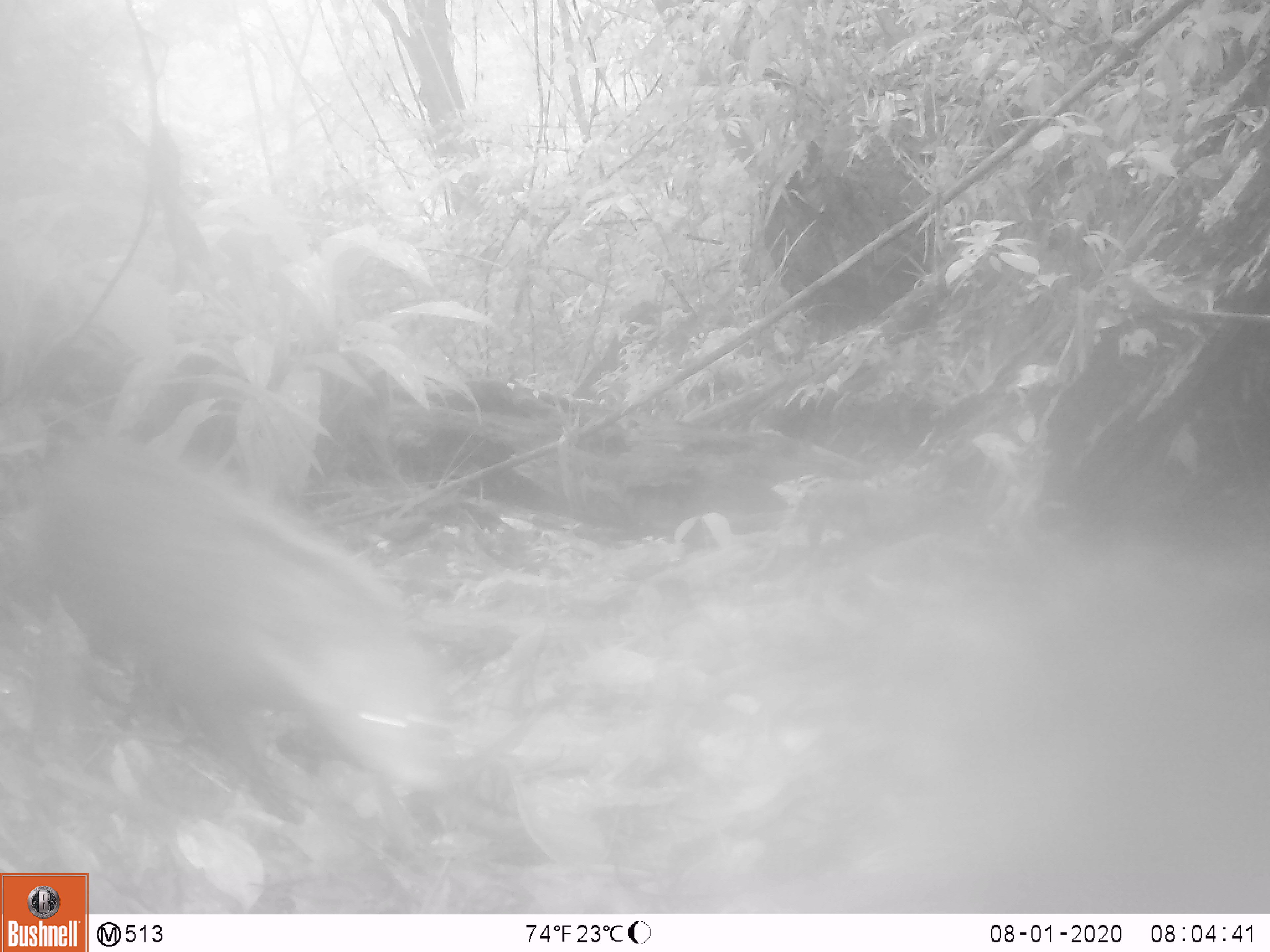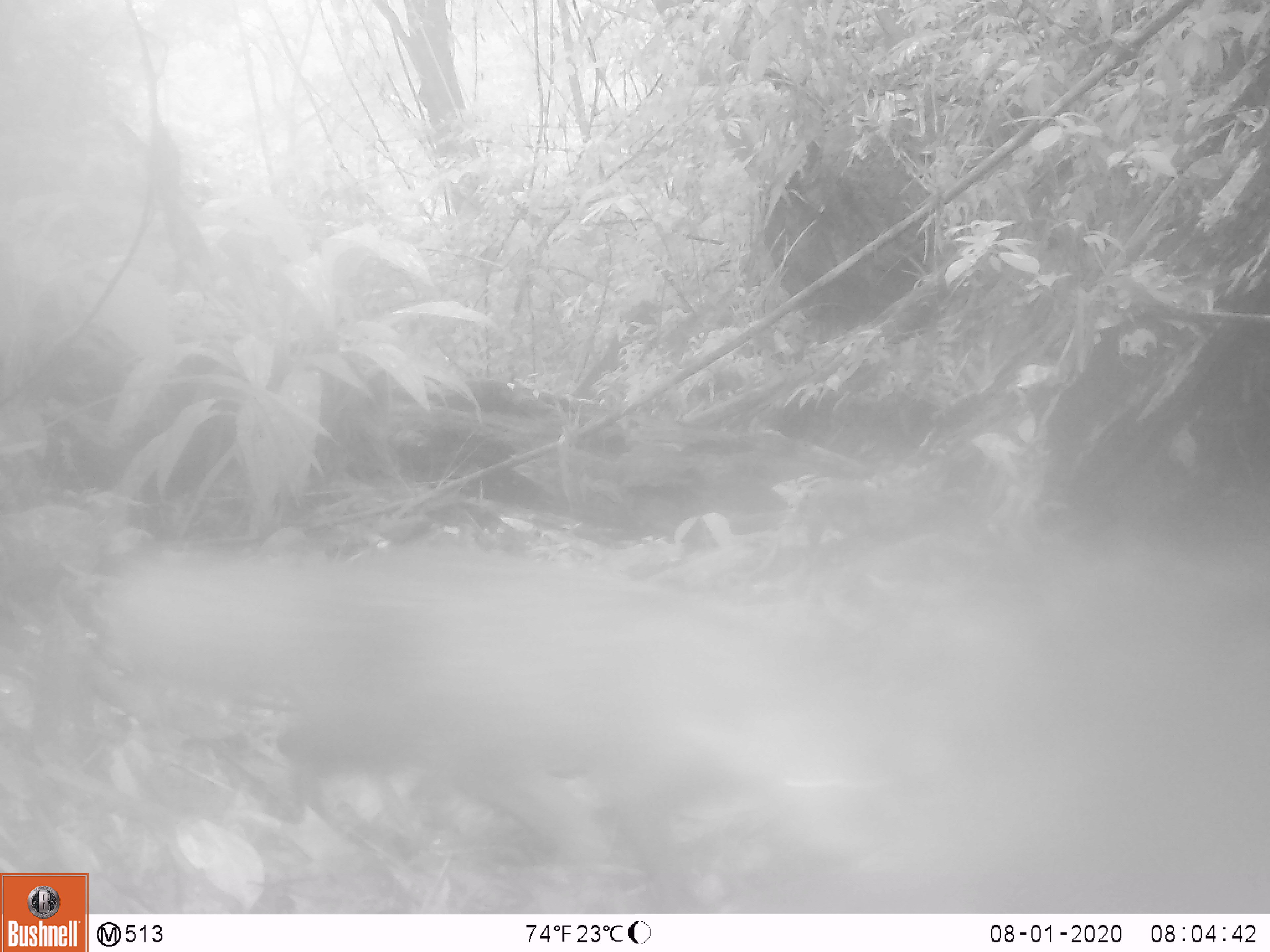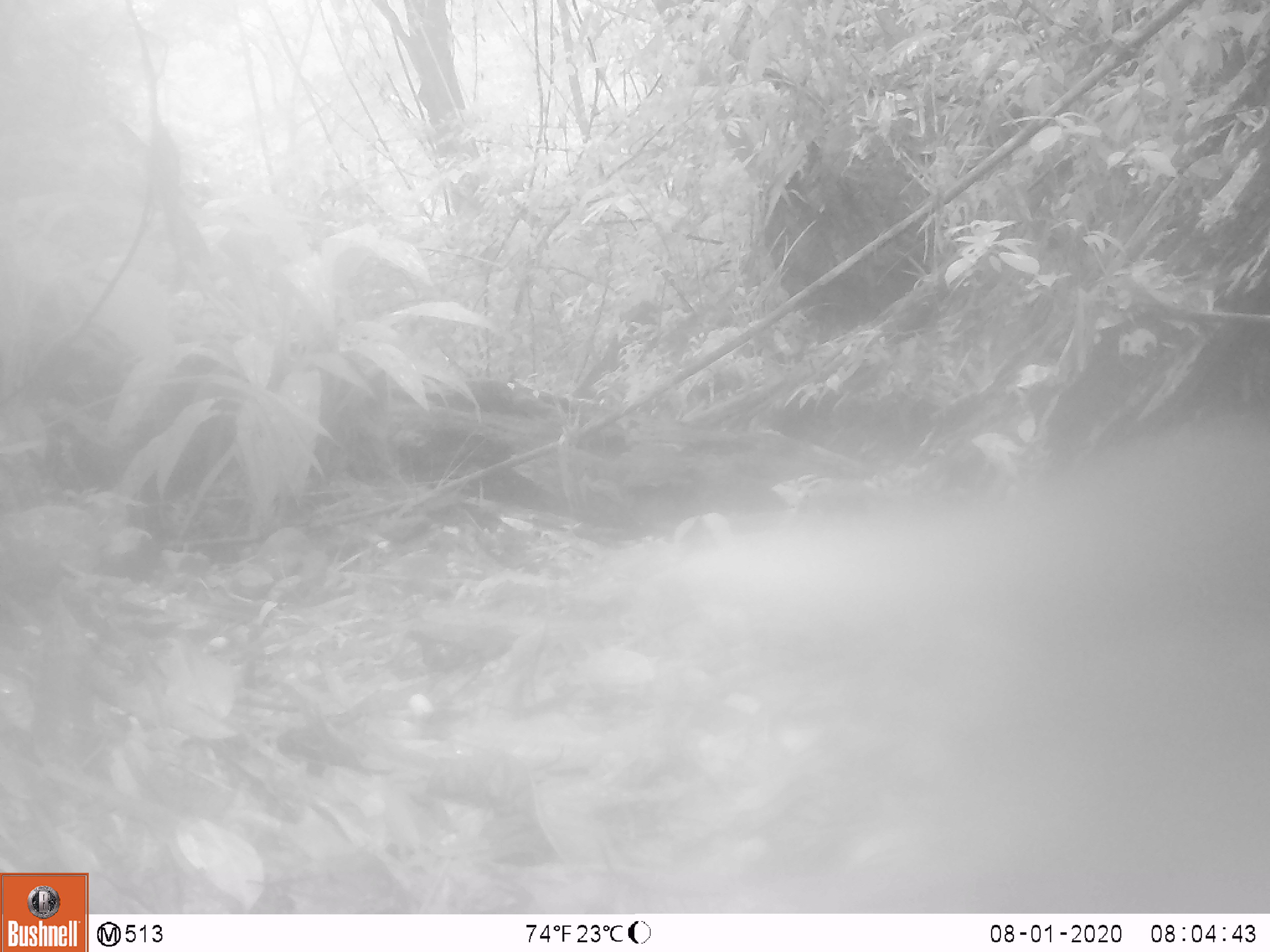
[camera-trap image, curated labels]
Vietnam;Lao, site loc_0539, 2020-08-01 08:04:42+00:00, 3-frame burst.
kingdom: Animalia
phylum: Chordata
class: Mammalia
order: Carnivora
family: Herpestidae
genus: Urva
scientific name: Urva urva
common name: crab-eating mongoose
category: crab eating mongoose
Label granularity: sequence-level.